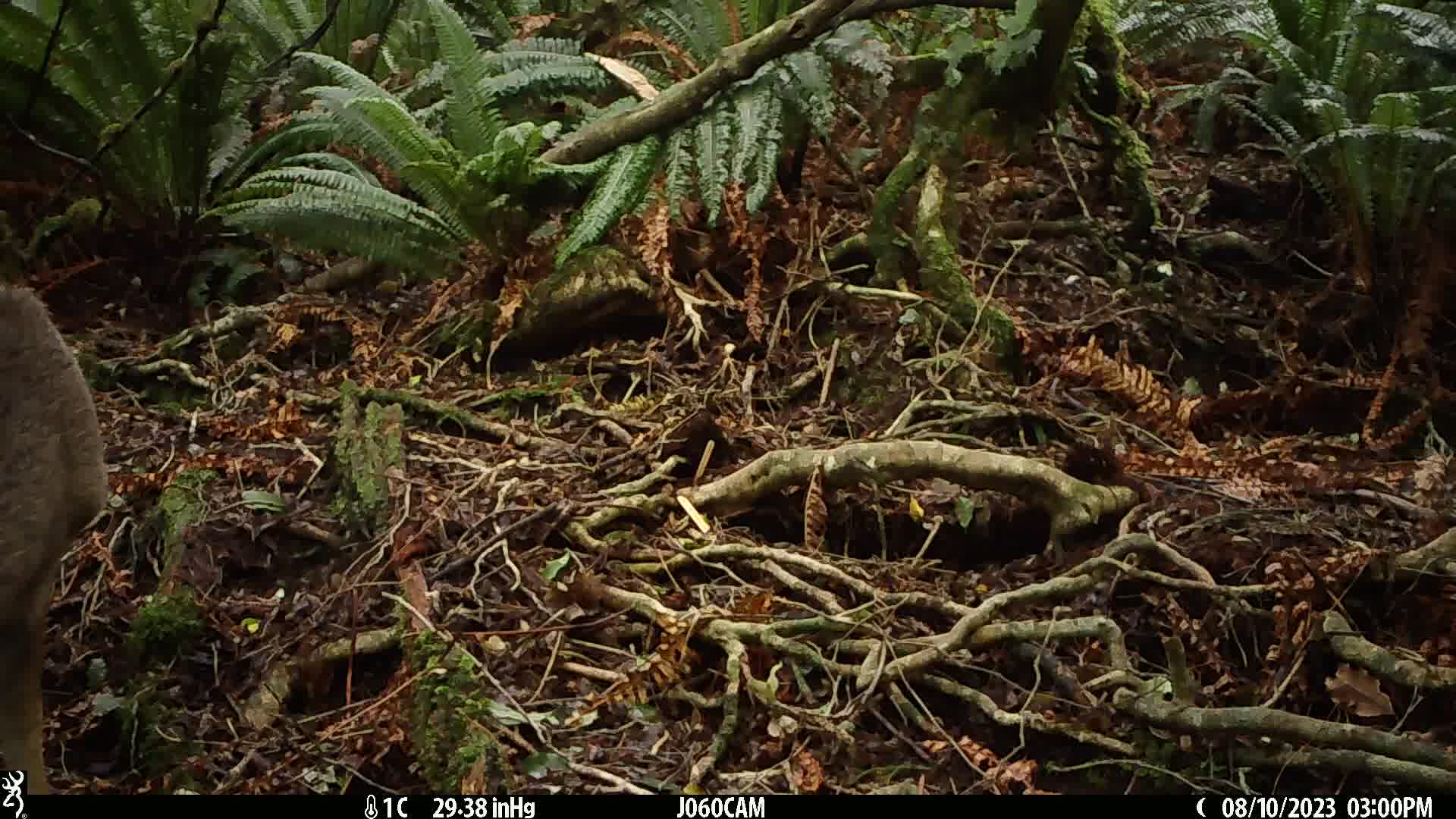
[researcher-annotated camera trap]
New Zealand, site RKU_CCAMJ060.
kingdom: Animalia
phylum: Chordata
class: Mammalia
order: Artiodactyla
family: Cervidae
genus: Odocoileus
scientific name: Odocoileus virginianus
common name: white-tailed deer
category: white tailed deer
White tailed deer (white-tailed deer) (Odocoileus virginianus).